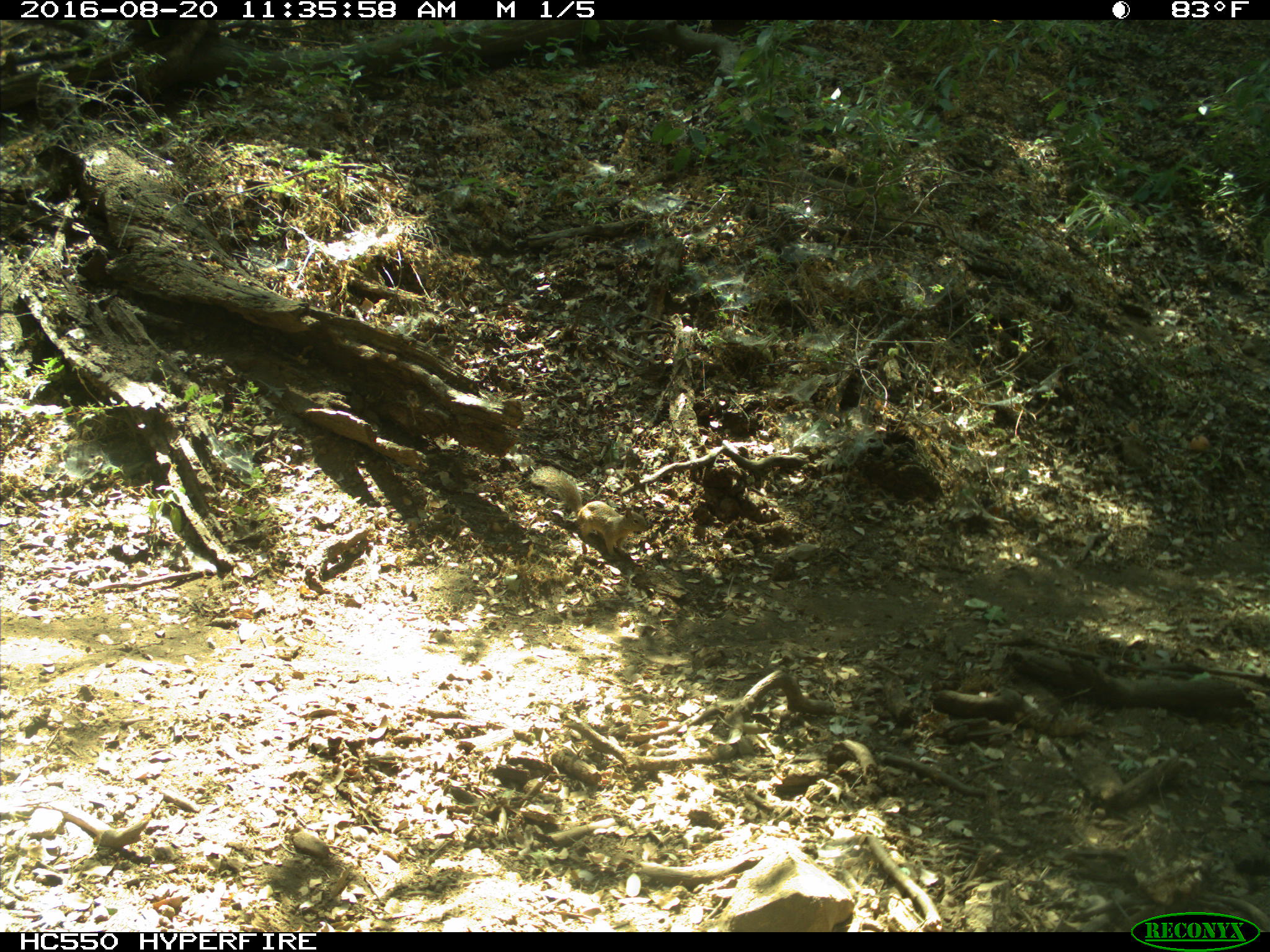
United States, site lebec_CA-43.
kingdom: Animalia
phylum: Chordata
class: Mammalia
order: Rodentia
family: Sciuridae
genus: Otospermophilus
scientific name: Otospermophilus beecheyi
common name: california ground squirrel